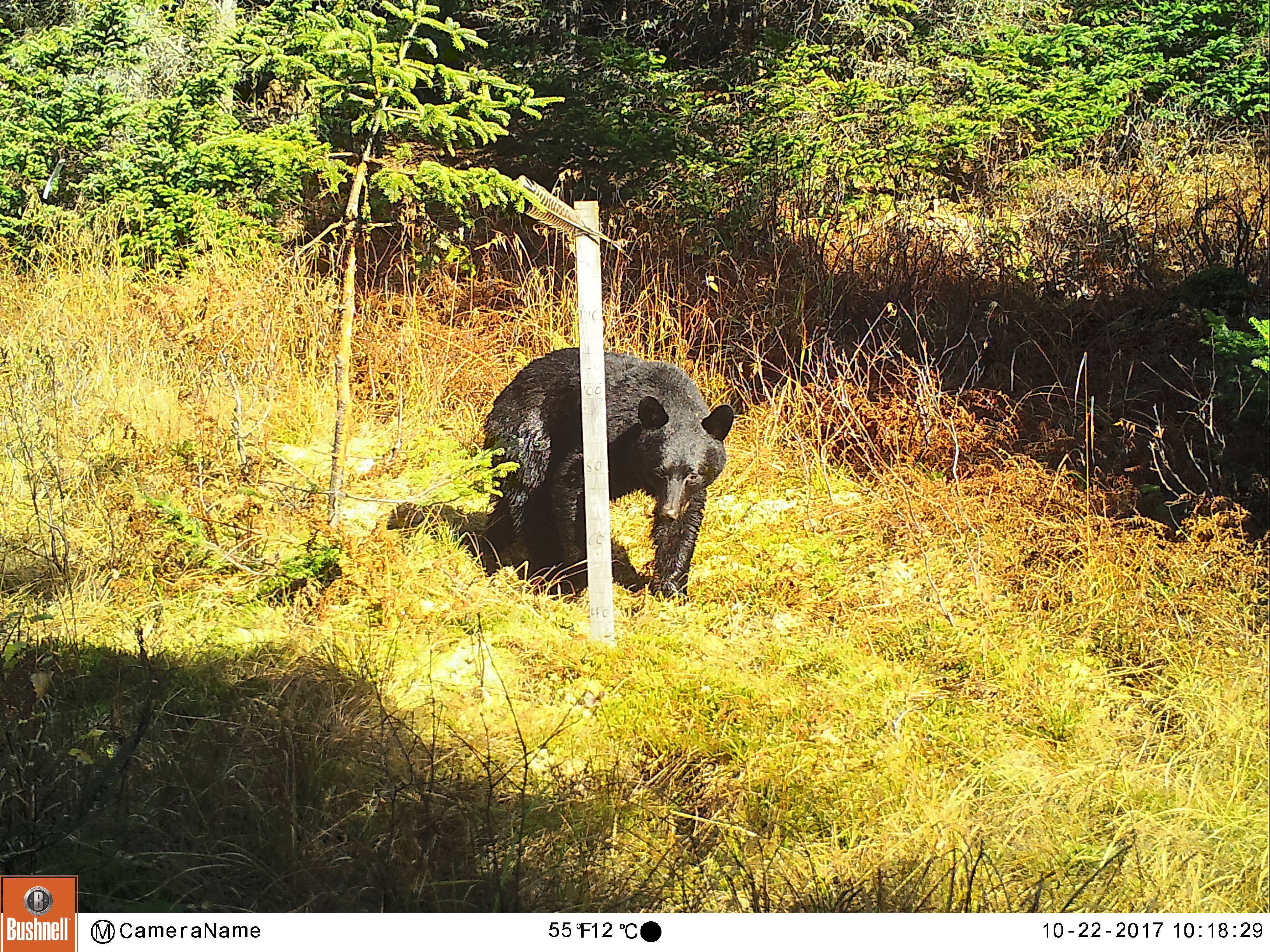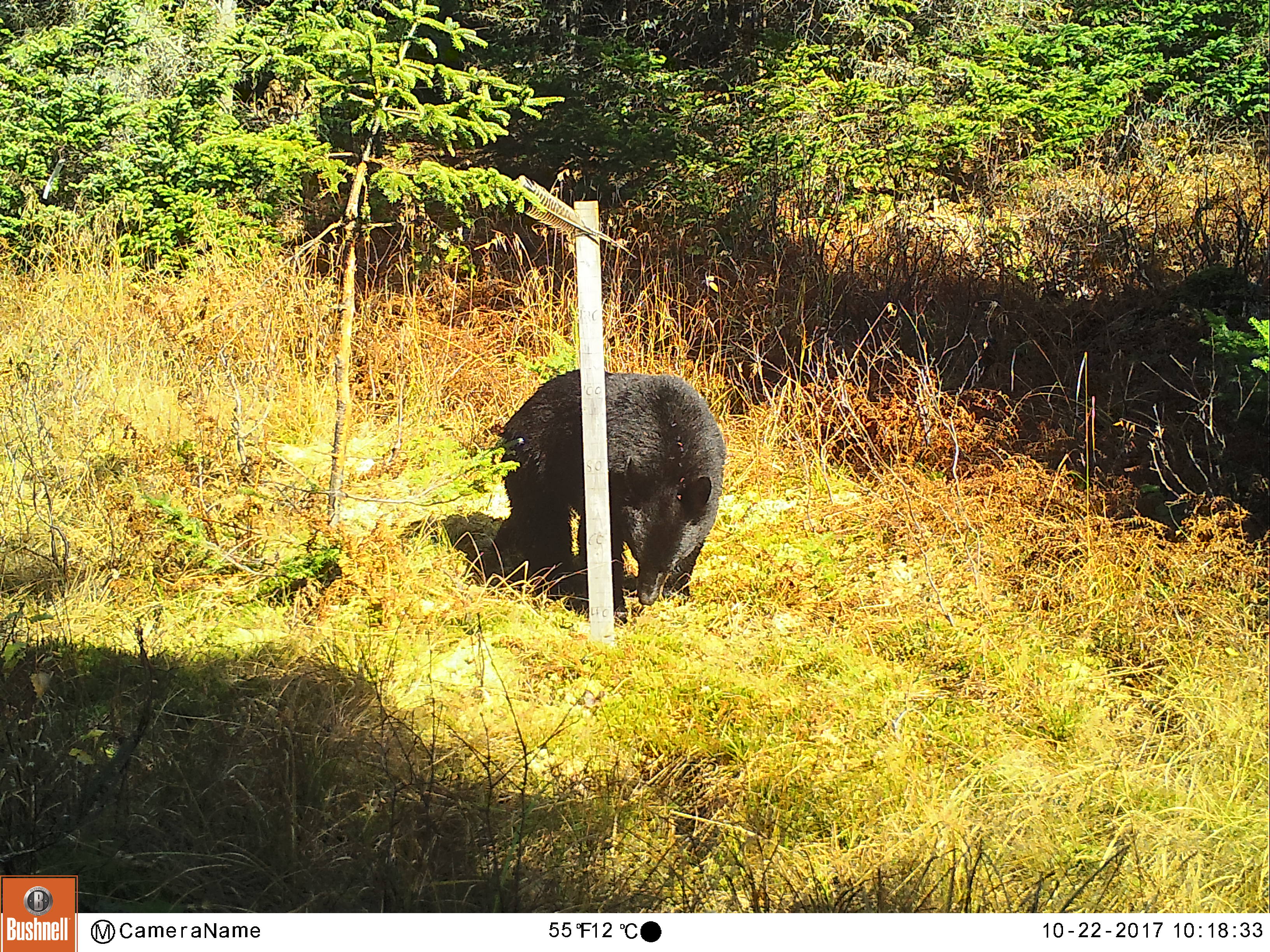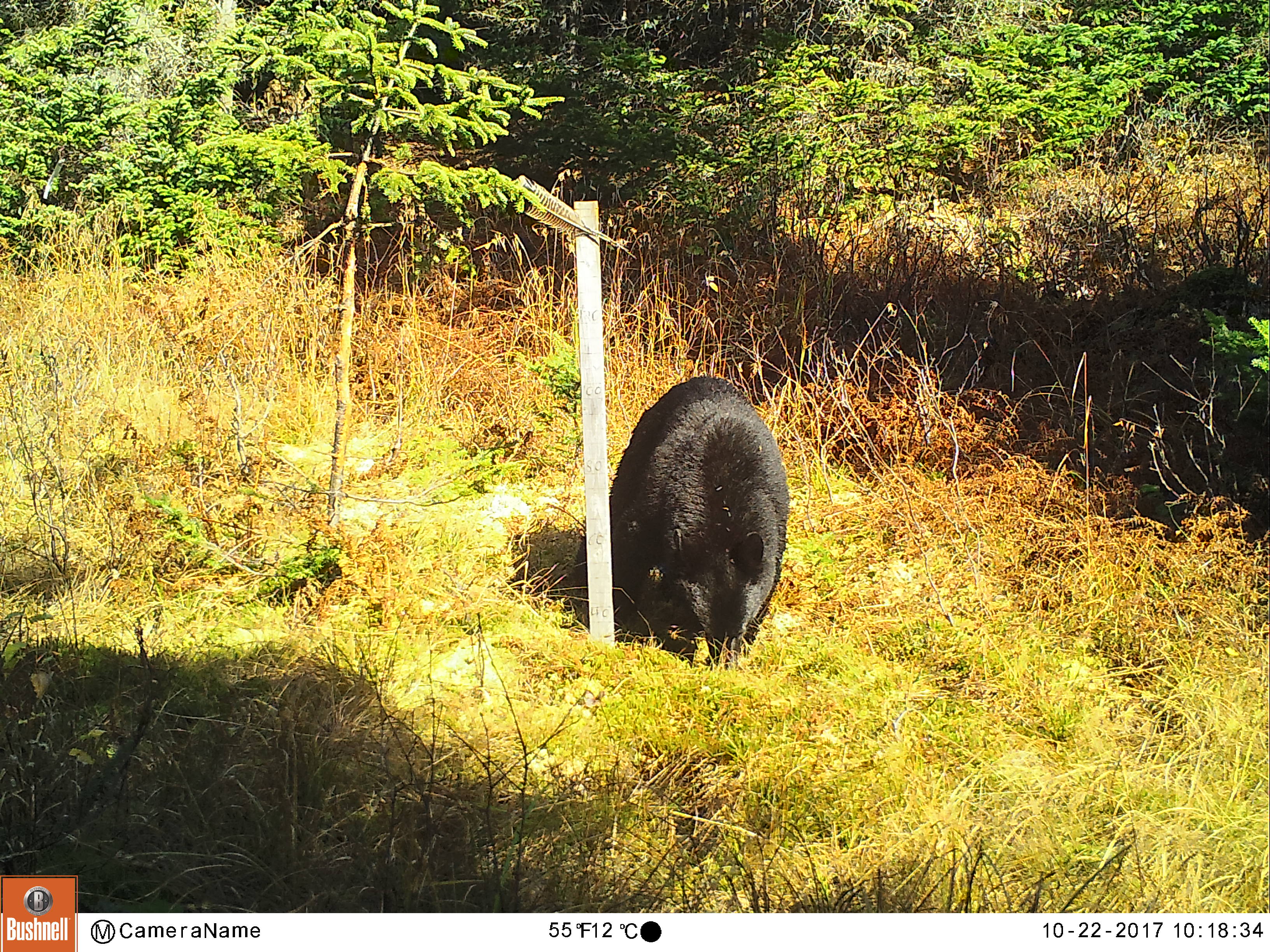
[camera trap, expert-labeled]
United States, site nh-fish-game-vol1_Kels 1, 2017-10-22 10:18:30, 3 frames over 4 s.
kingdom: Animalia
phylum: Chordata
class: Mammalia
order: Carnivora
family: Ursidae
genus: Ursus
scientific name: Ursus americanus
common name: black bear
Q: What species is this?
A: Black bear (Ursus americanus).